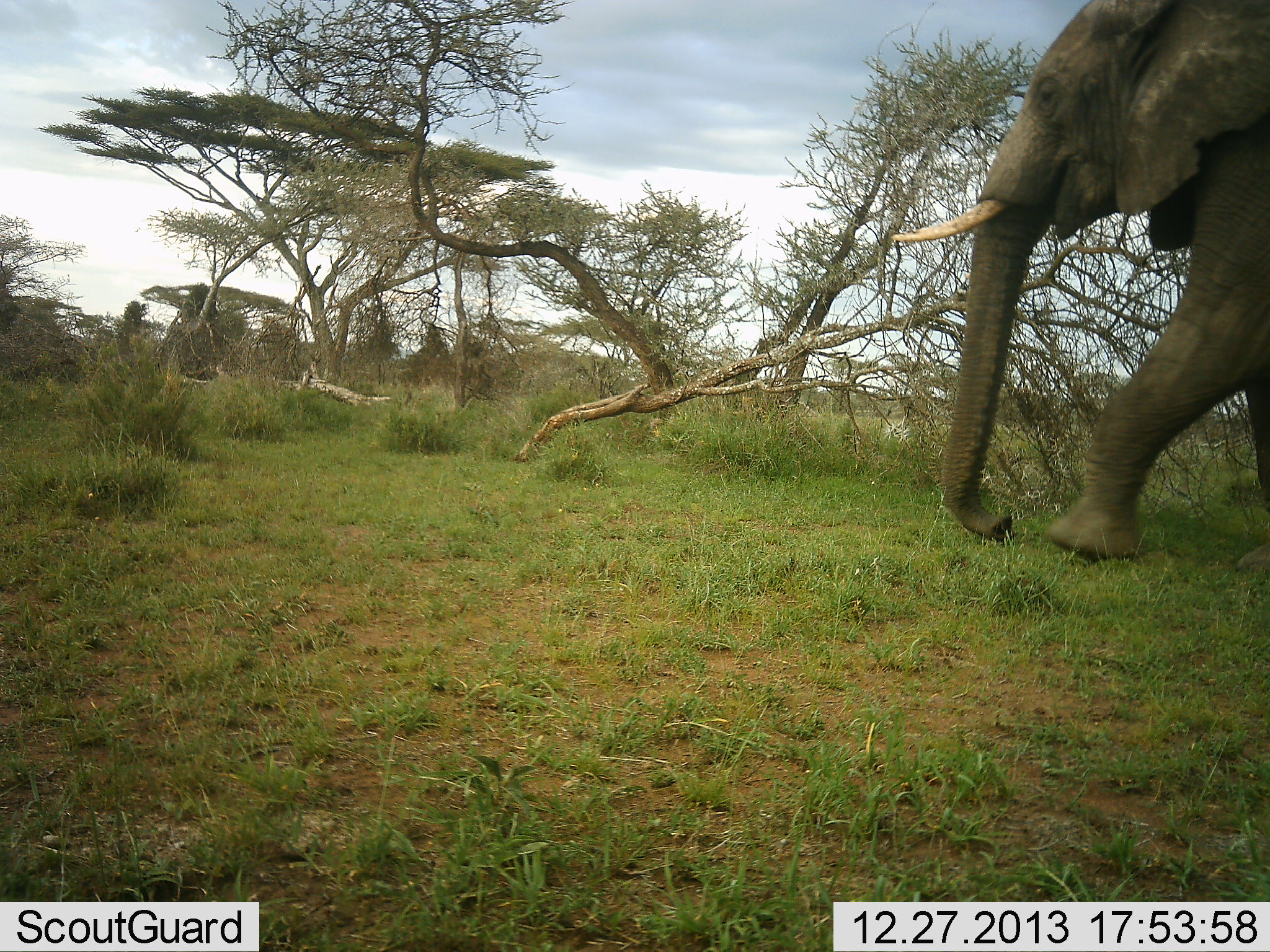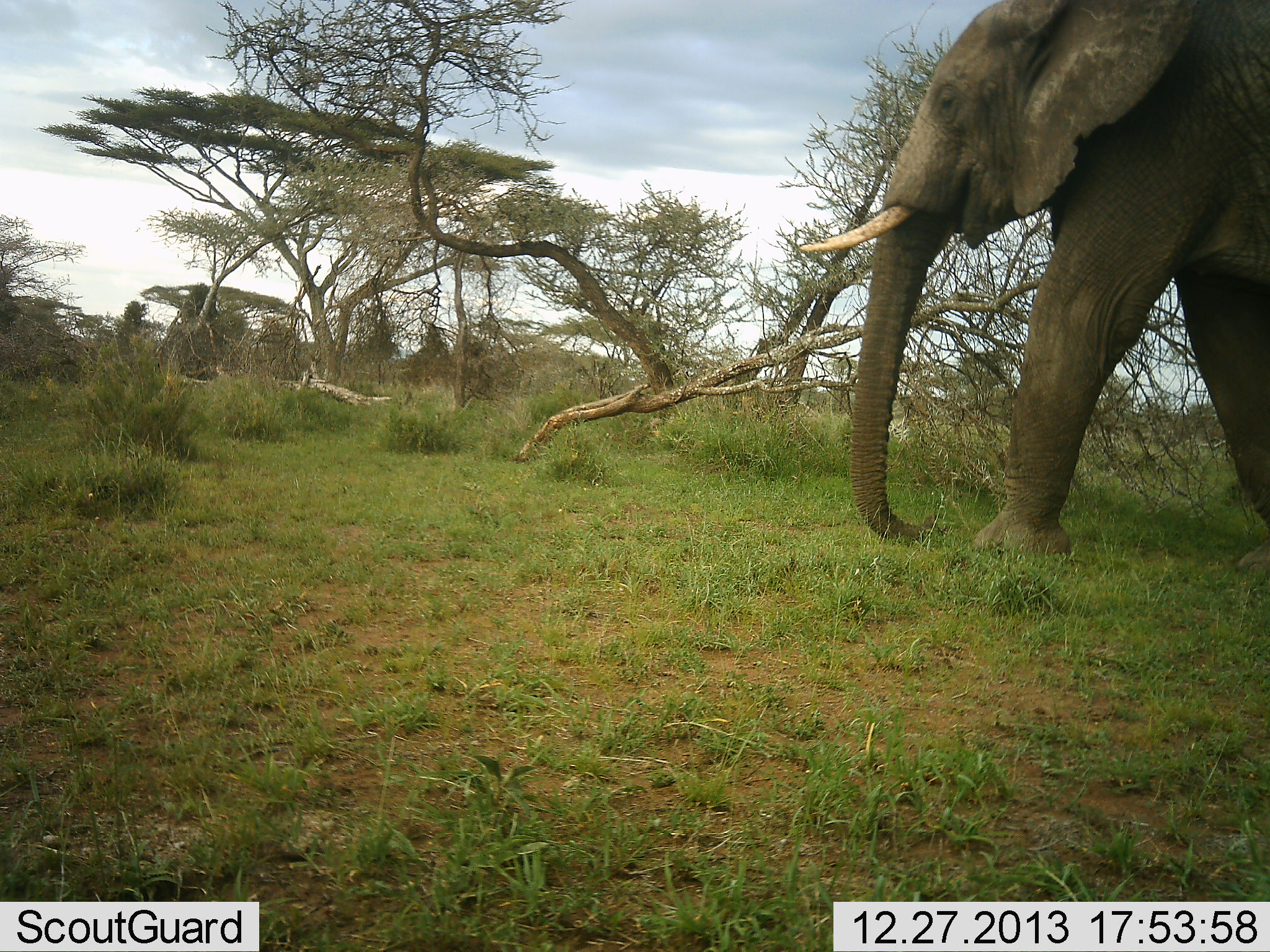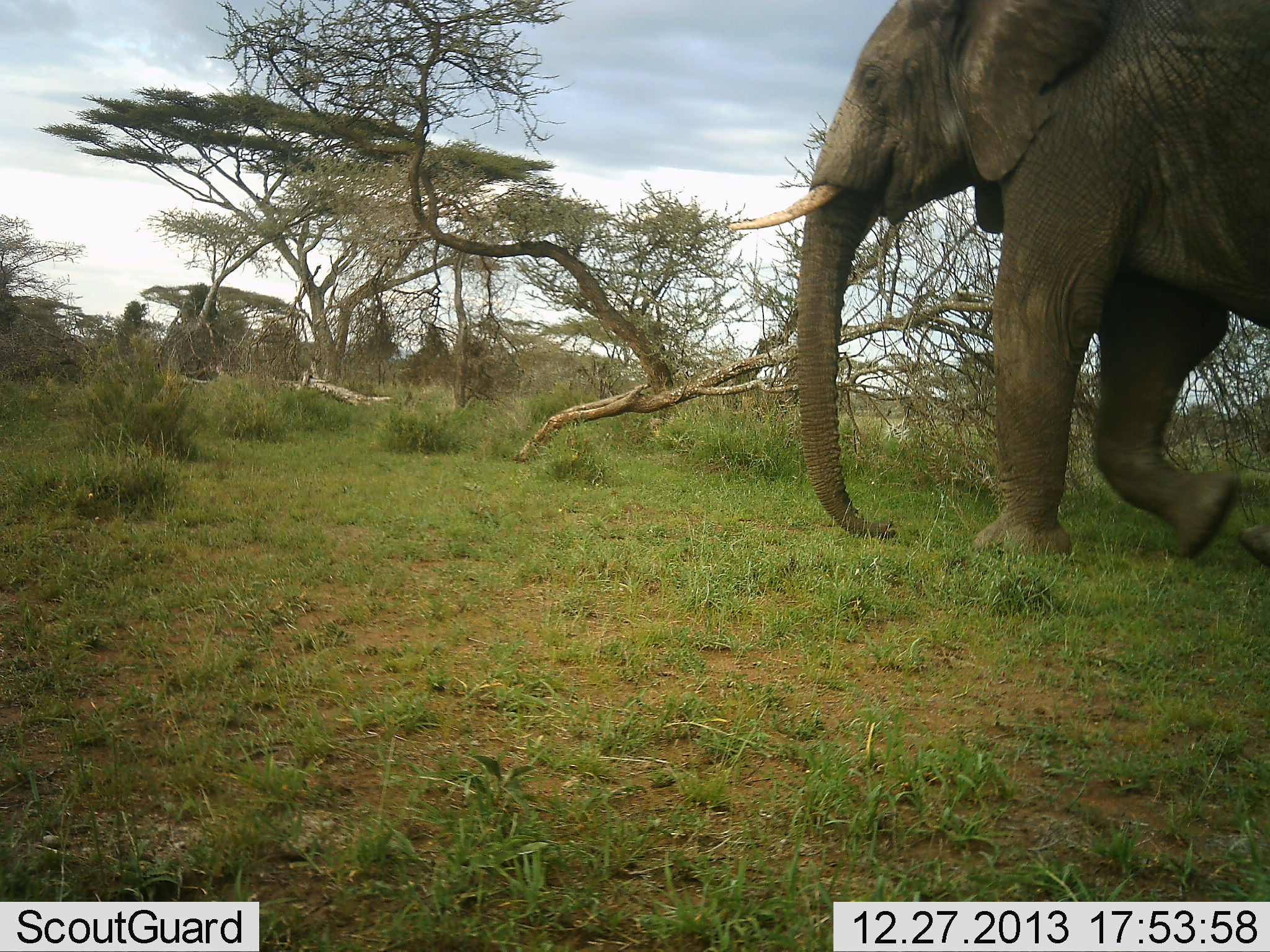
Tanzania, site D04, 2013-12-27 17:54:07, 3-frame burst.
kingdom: Animalia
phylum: Chordata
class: Mammalia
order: Proboscidea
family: Elephantidae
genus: Loxodonta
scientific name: Loxodonta africana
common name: african bush elephant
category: elephant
Elephant (african bush elephant) (Loxodonta africana), count 1. Behavior (volunteer vote fractions): standing 0%, resting 0%, moving 100%, interacting 0%. Young present (vote fraction): 0%. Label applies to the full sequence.